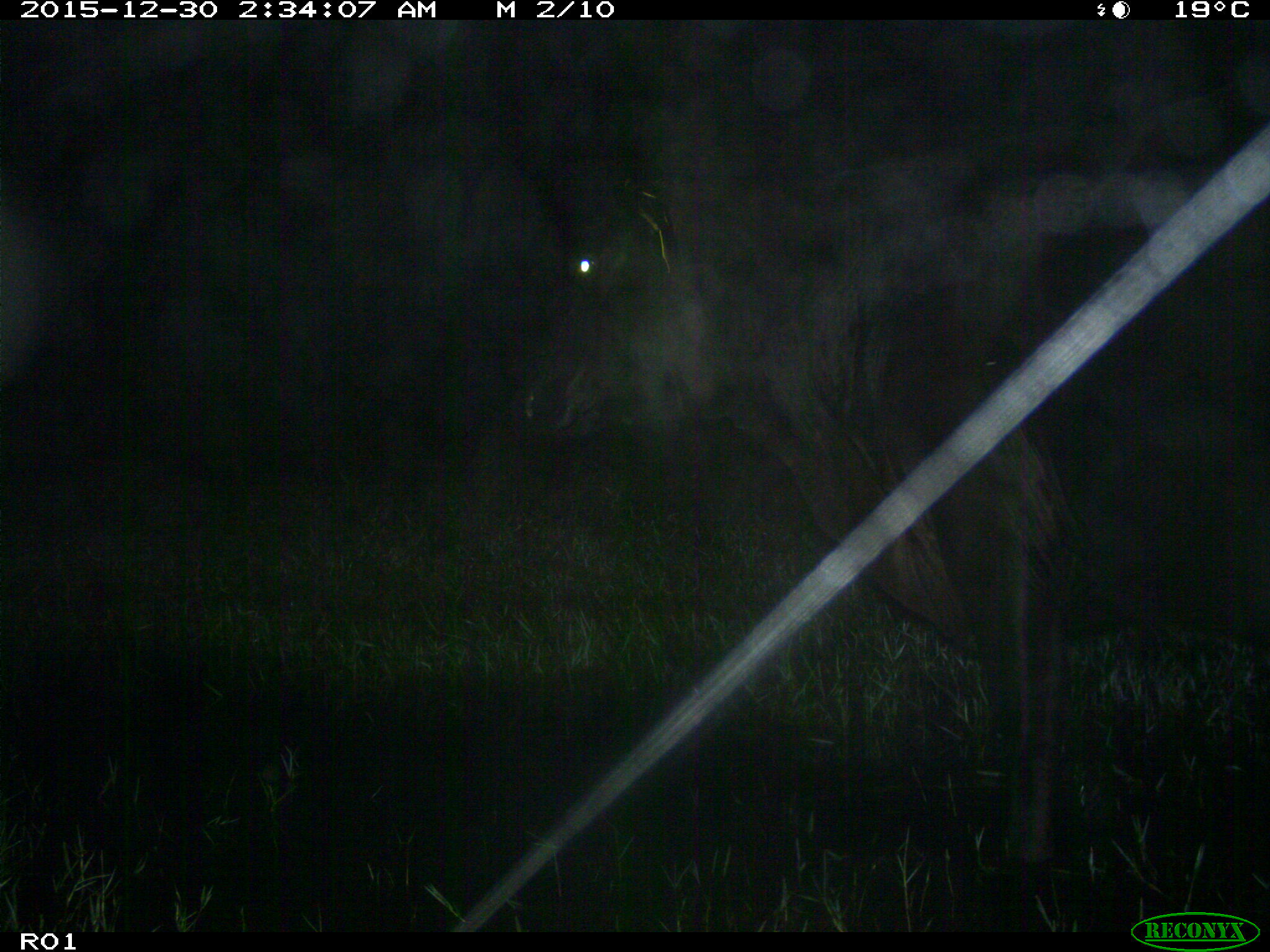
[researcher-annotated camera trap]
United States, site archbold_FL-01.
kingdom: Animalia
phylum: Chordata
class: Mammalia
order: Artiodactyla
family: Bovidae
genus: Bos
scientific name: Bos taurus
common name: domestic cow